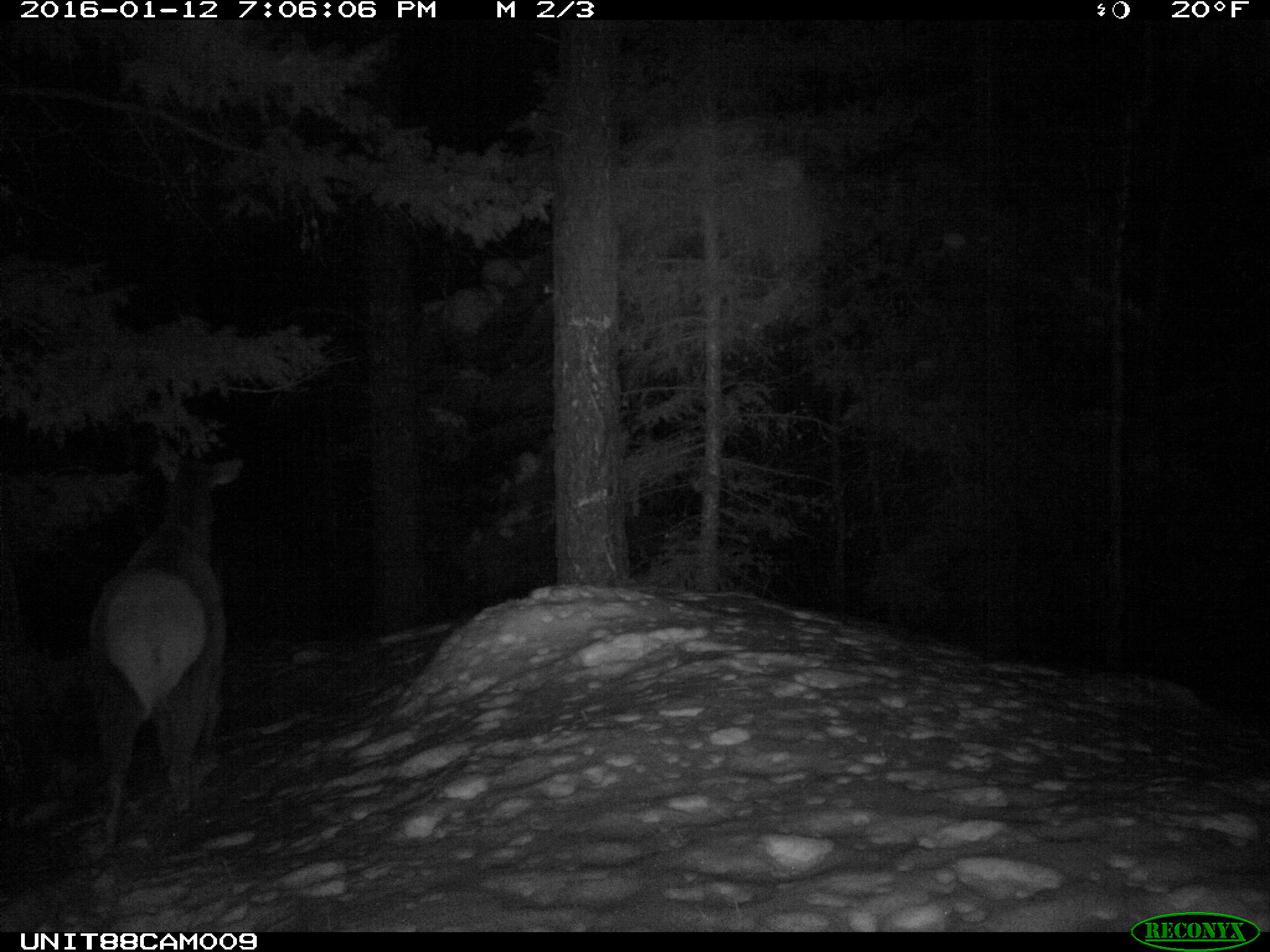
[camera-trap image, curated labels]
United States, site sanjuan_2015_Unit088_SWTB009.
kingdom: Animalia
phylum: Chordata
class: Mammalia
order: Artiodactyla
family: Cervidae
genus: Cervus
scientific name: Cervus elaphus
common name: red deer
Cervus elaphus (red deer).